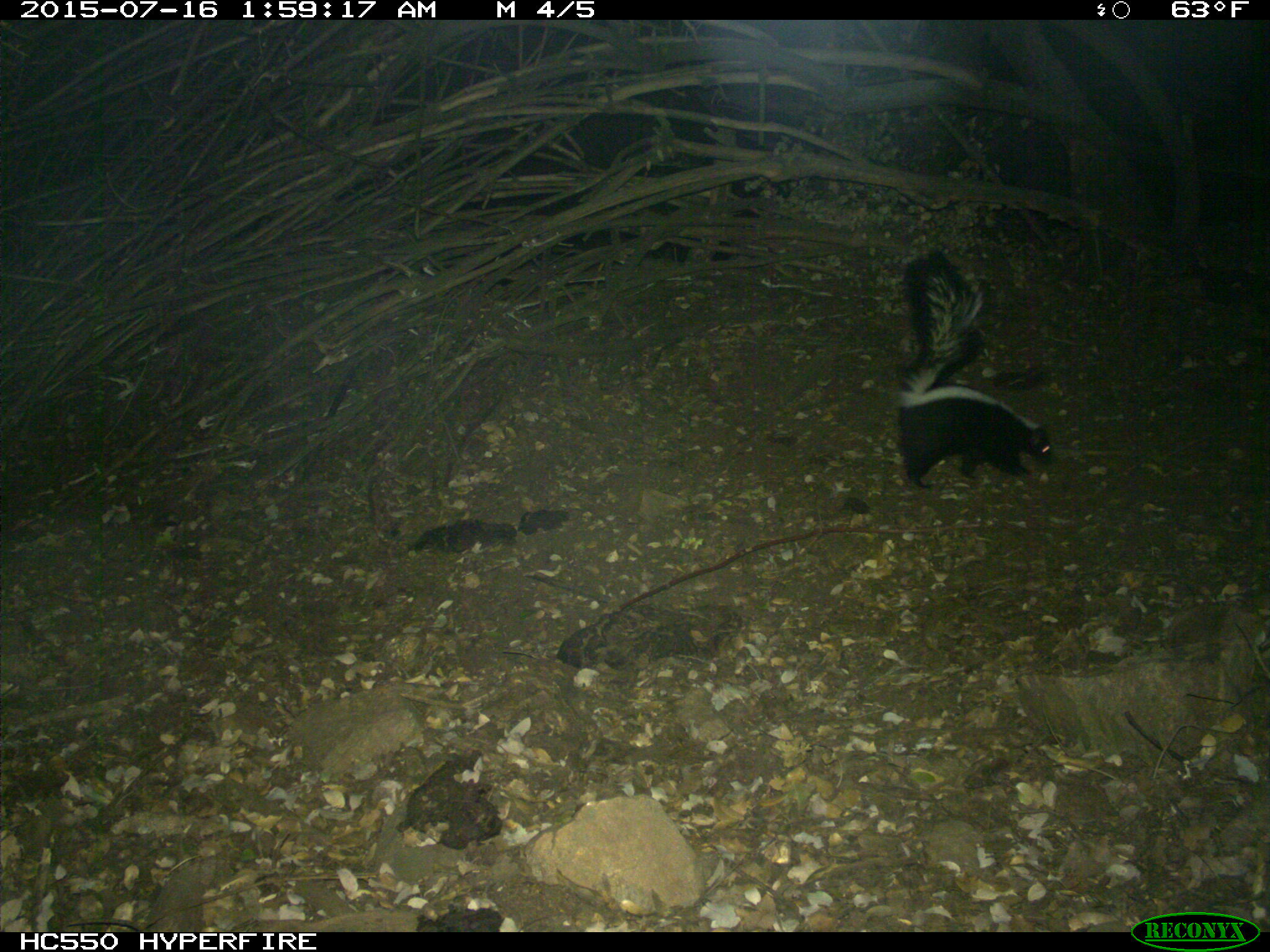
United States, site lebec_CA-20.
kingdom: Animalia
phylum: Chordata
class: Mammalia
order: Carnivora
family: Mephitidae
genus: Mephitis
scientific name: Mephitis mephitis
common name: striped skunk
Mephitis mephitis (striped skunk).